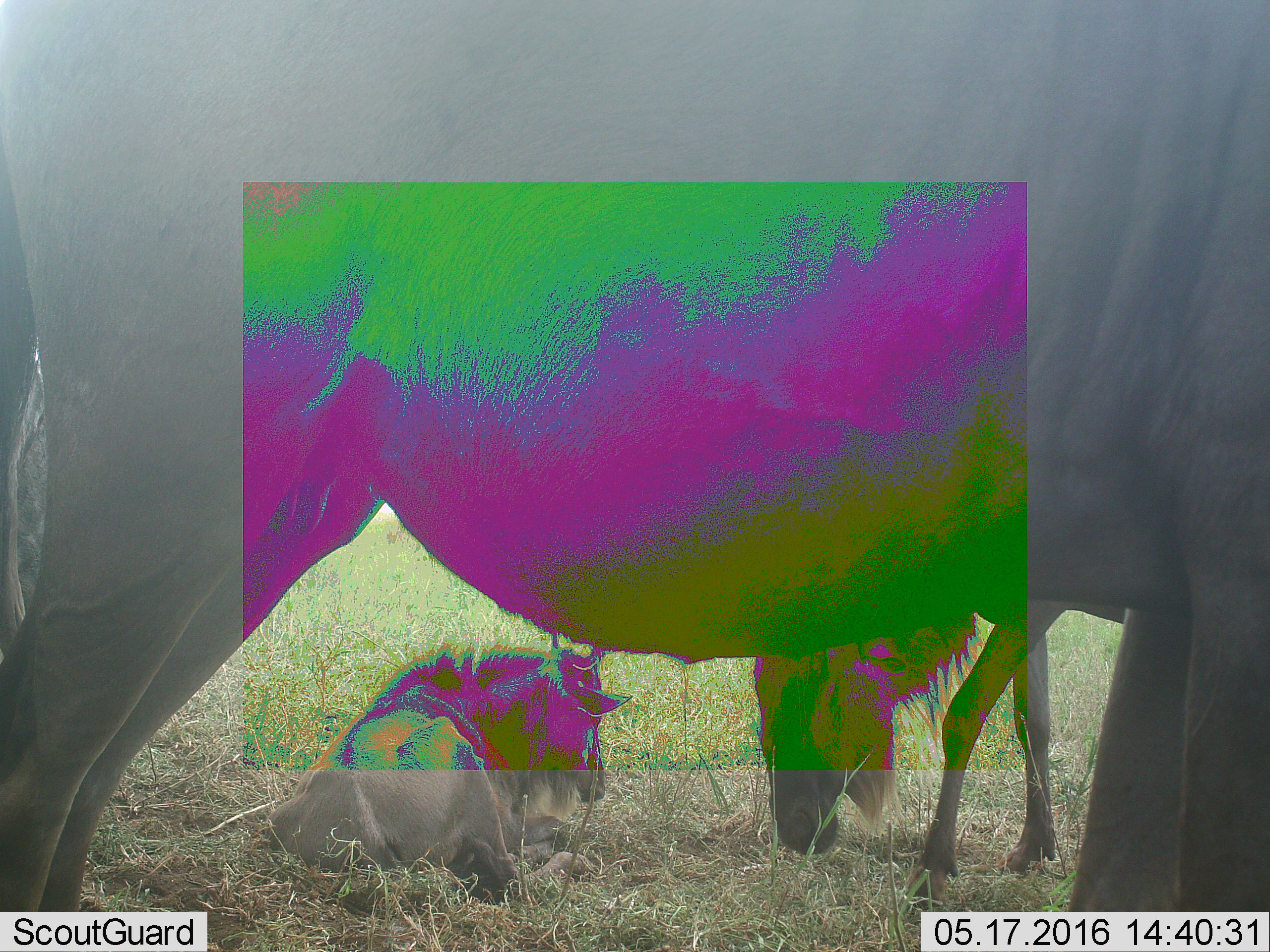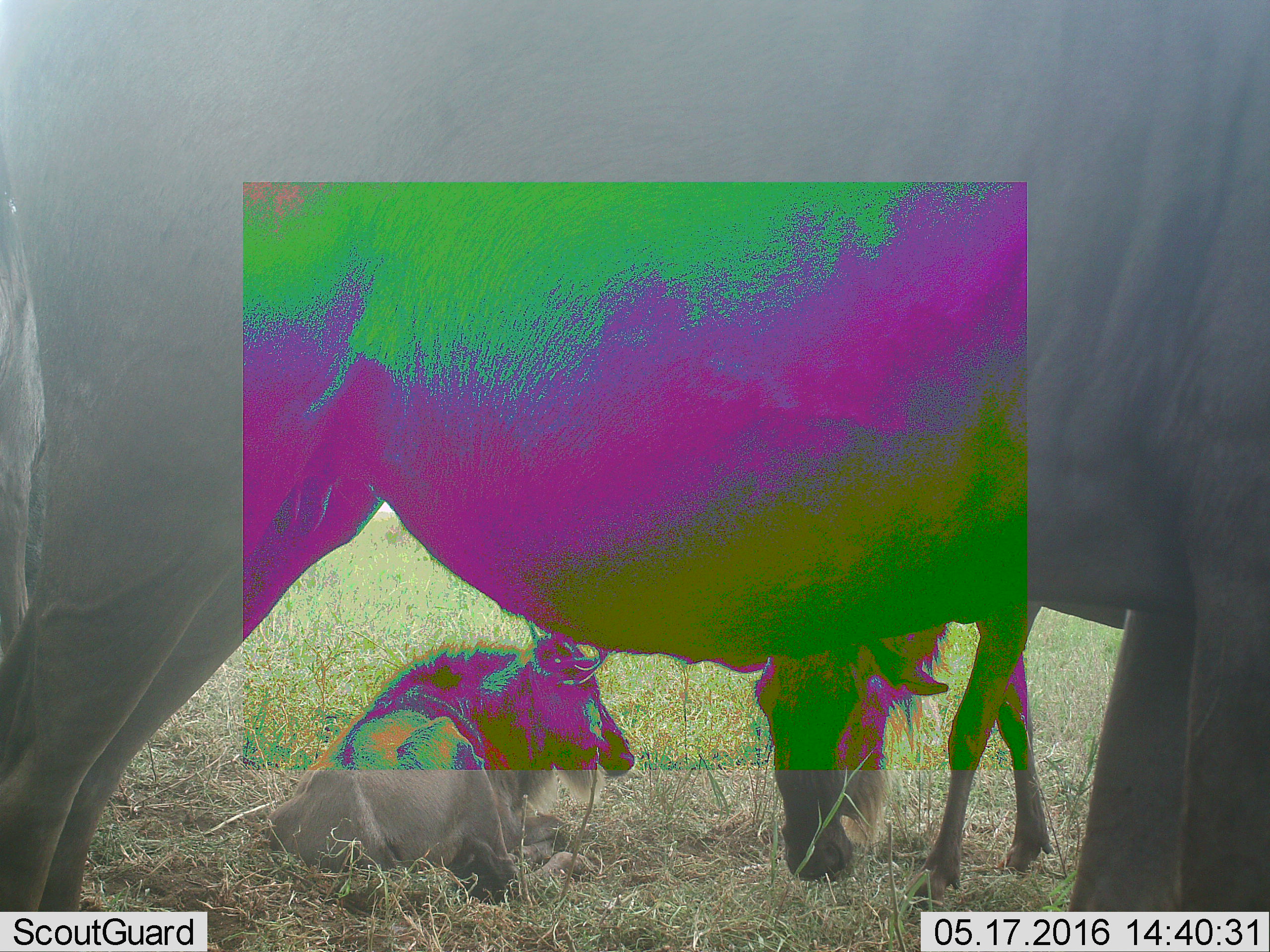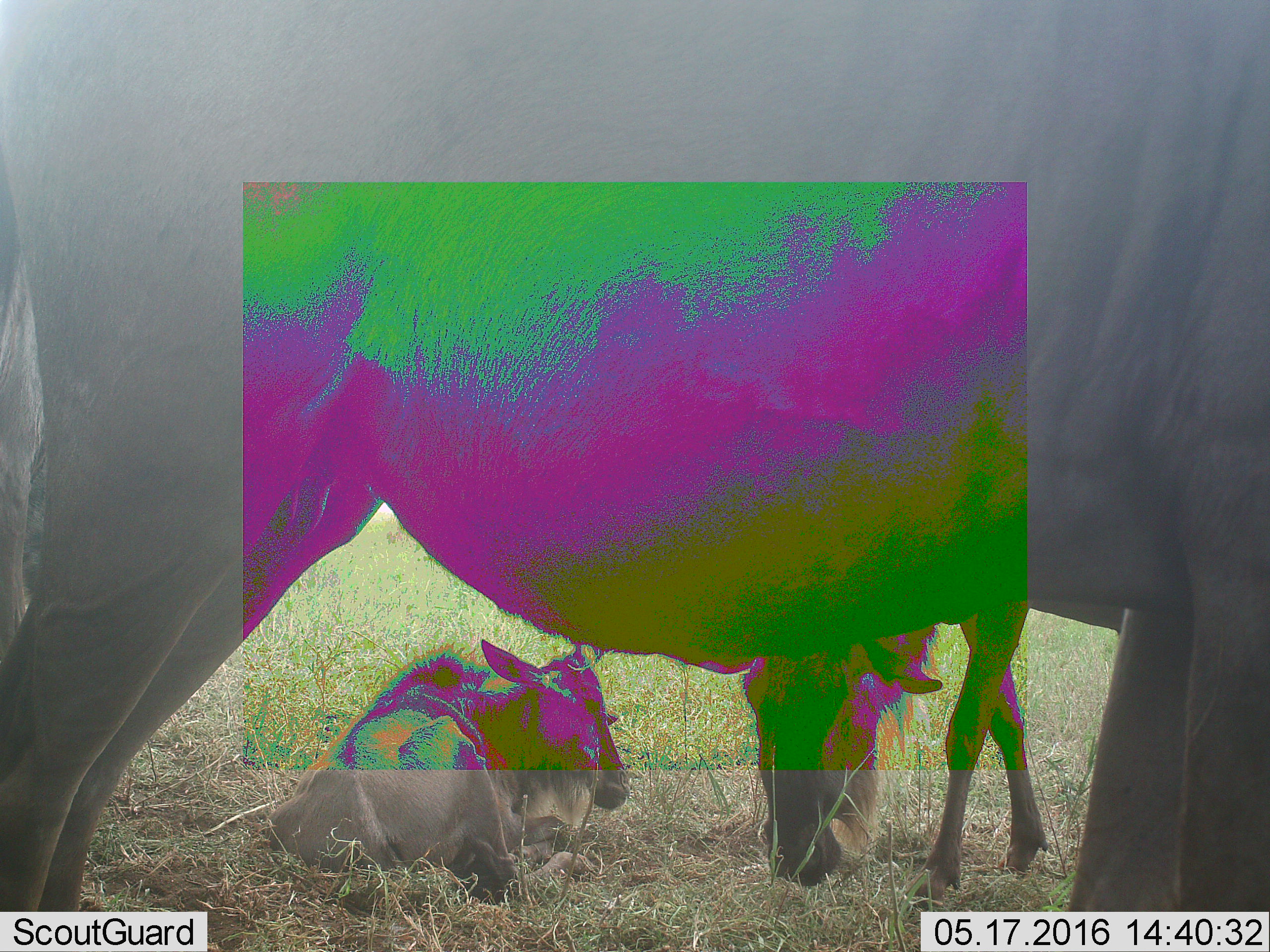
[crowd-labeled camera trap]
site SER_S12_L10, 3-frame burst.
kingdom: Animalia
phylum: Chordata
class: Mammalia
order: Artiodactyla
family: Bovidae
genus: Connochaetes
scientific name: Connochaetes taurinus taurinus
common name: blue wildebeest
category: wildebeestblue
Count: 3.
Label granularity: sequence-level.